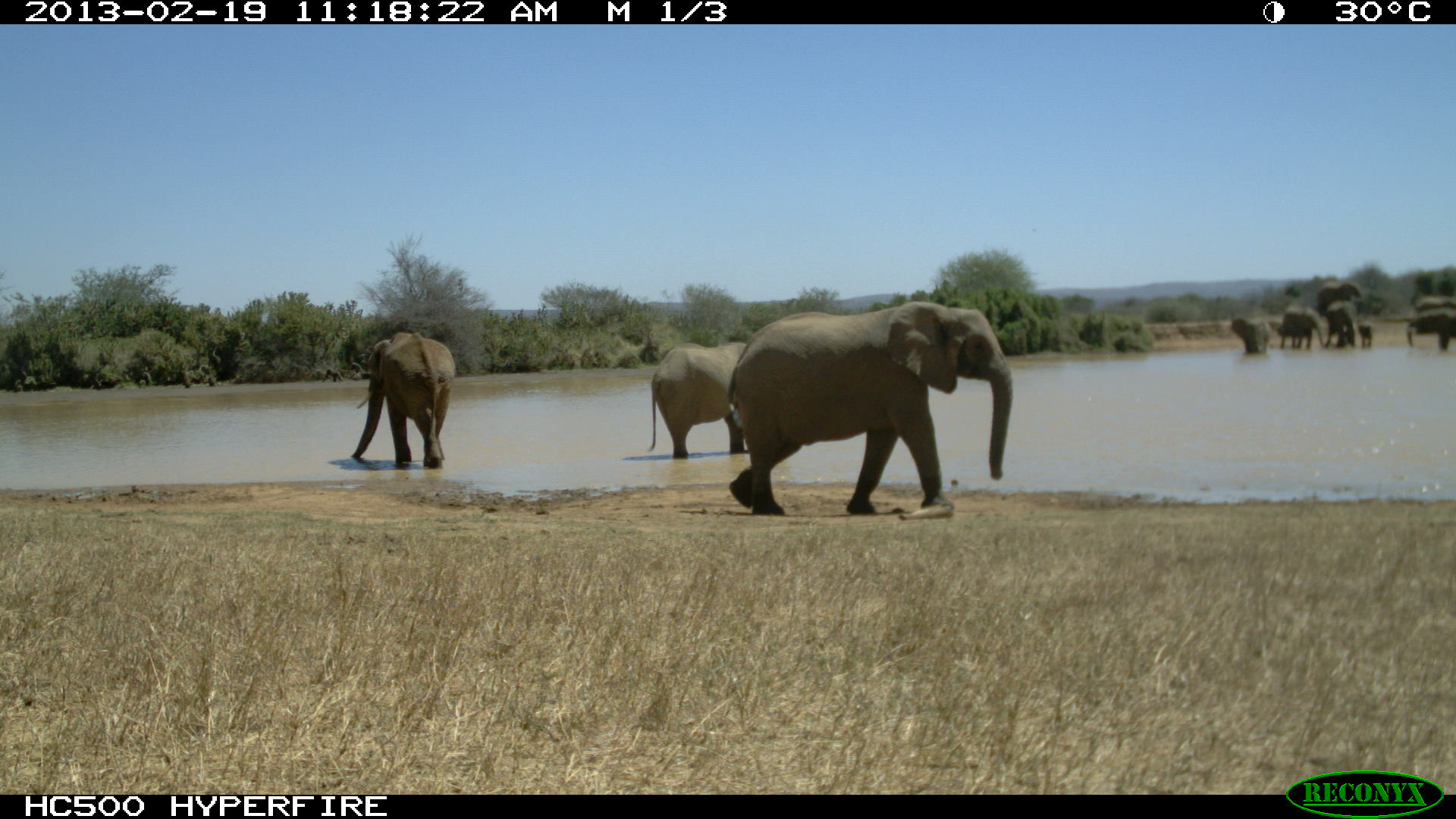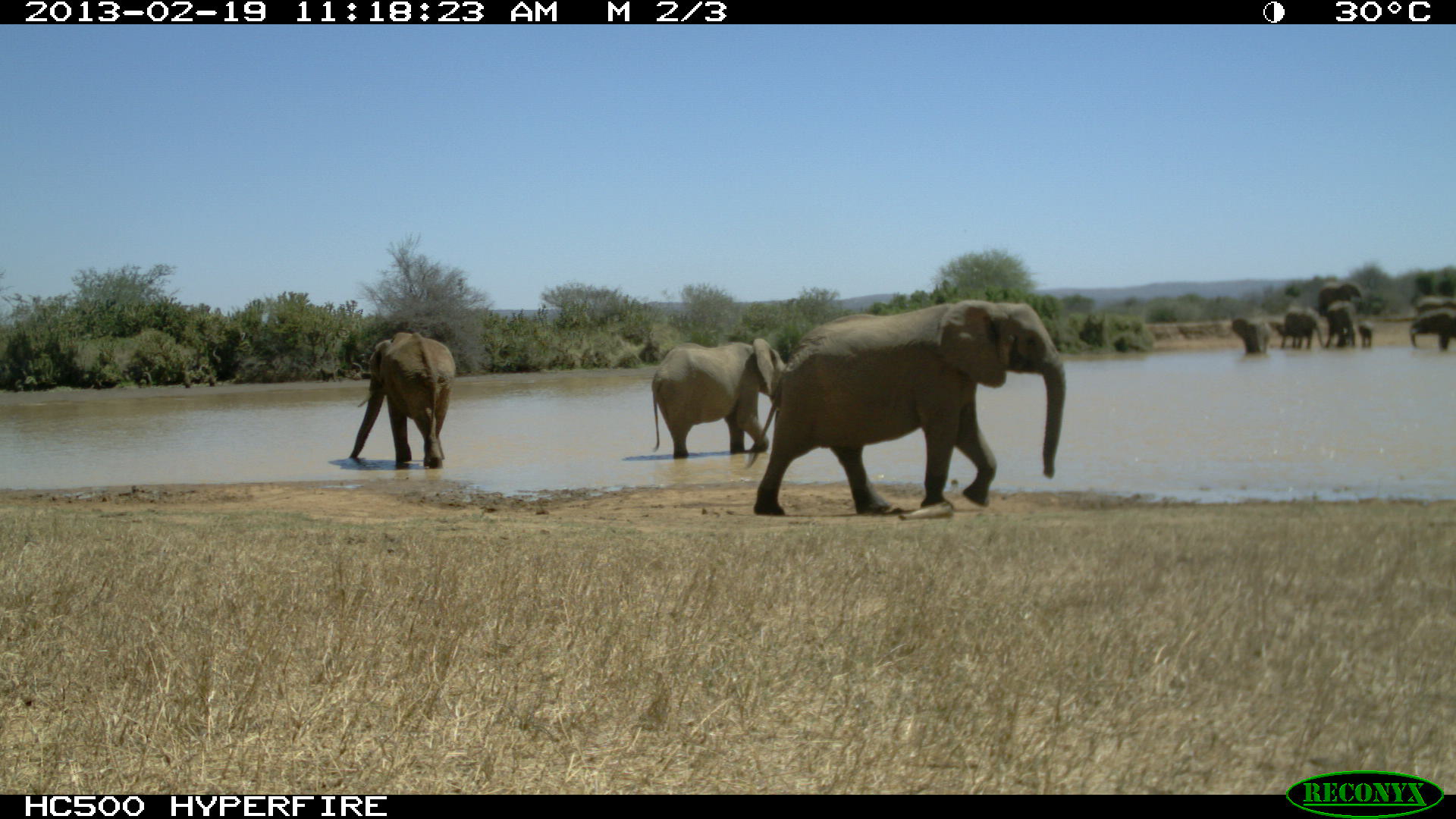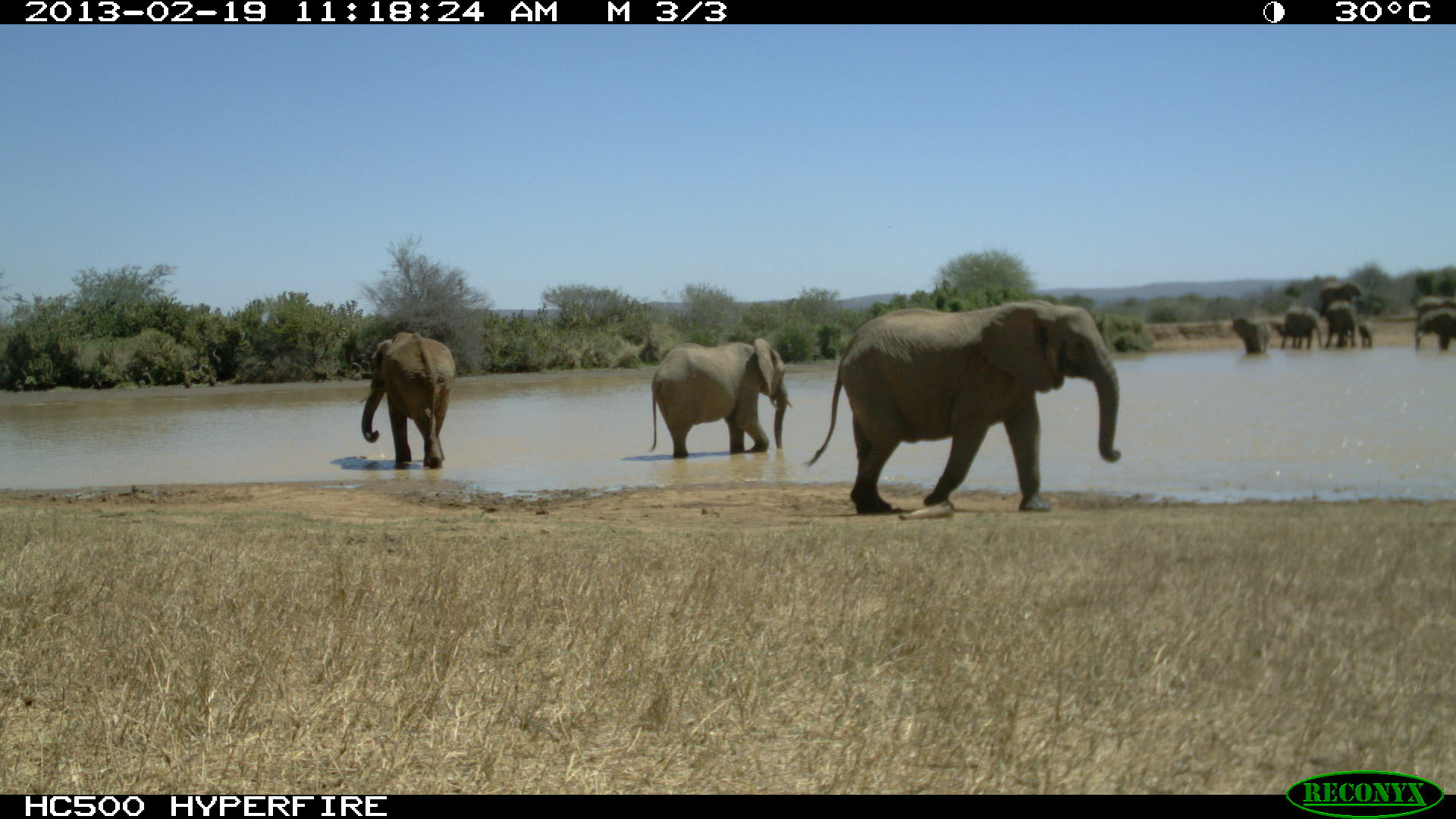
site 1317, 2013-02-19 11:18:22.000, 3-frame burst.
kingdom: Animalia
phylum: Chordata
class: Mammalia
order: Proboscidea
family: Elephantidae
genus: Loxodonta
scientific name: Loxodonta africana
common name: african bush elephant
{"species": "Loxodonta africana (african bush elephant)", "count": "11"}